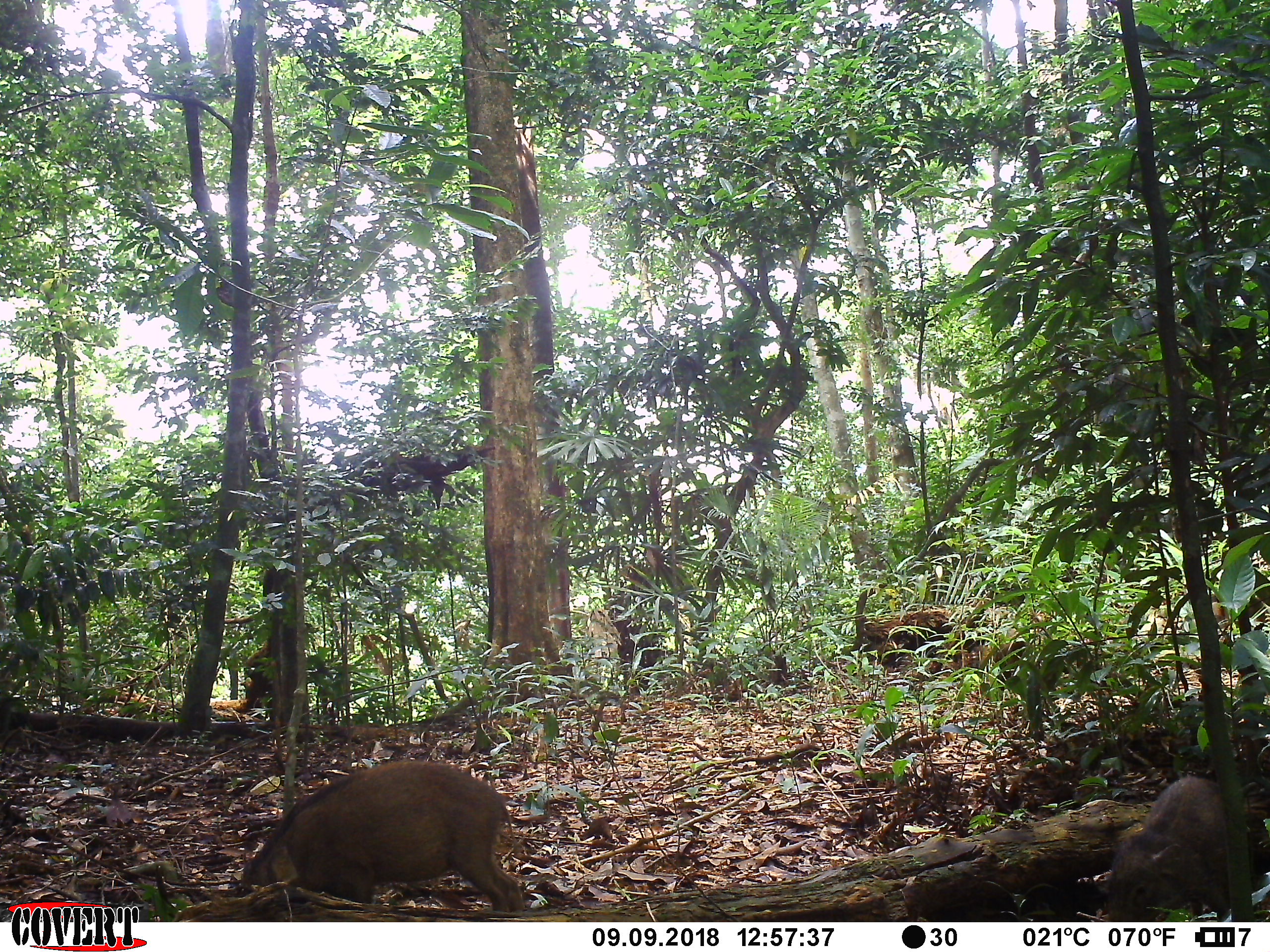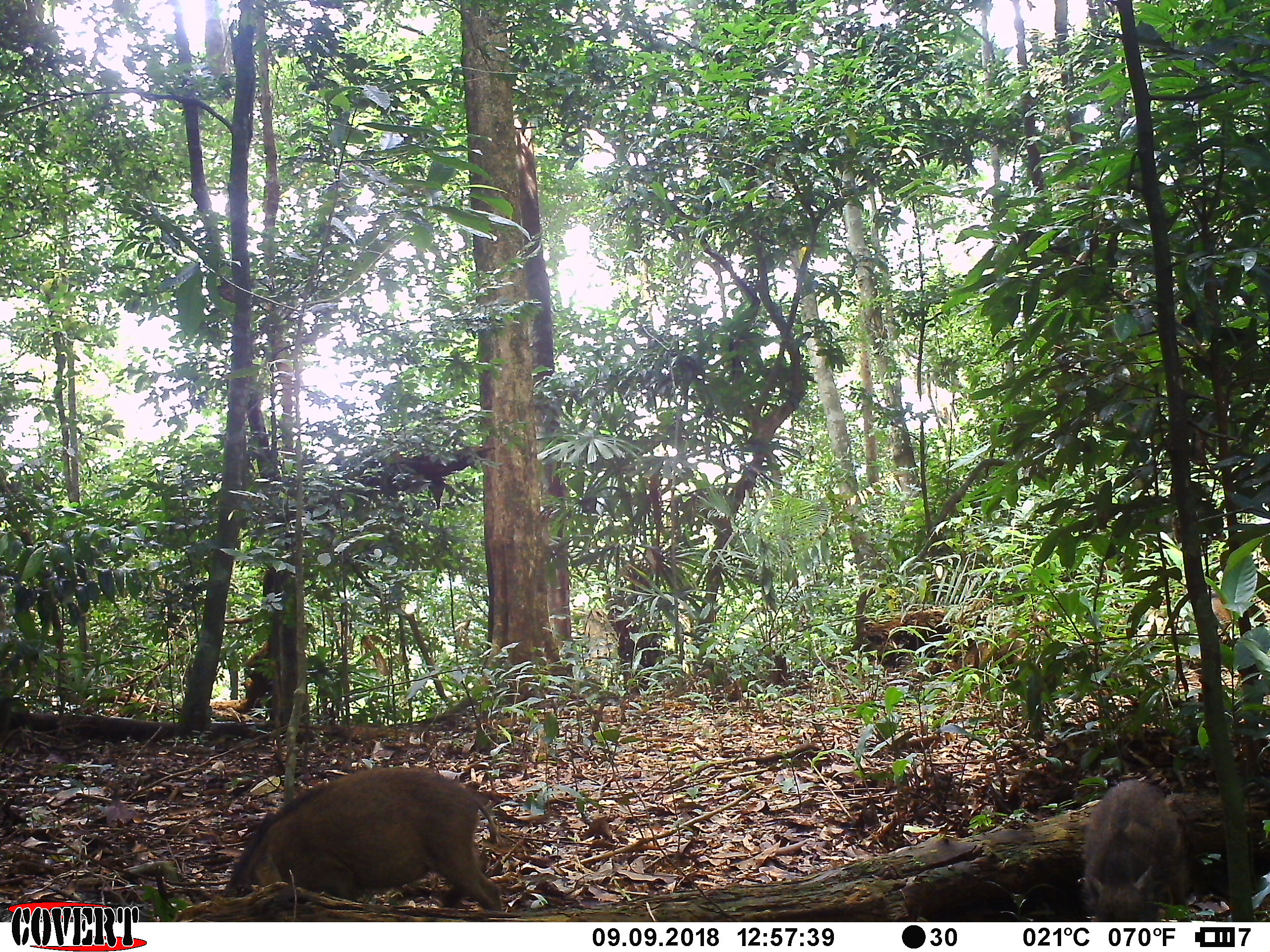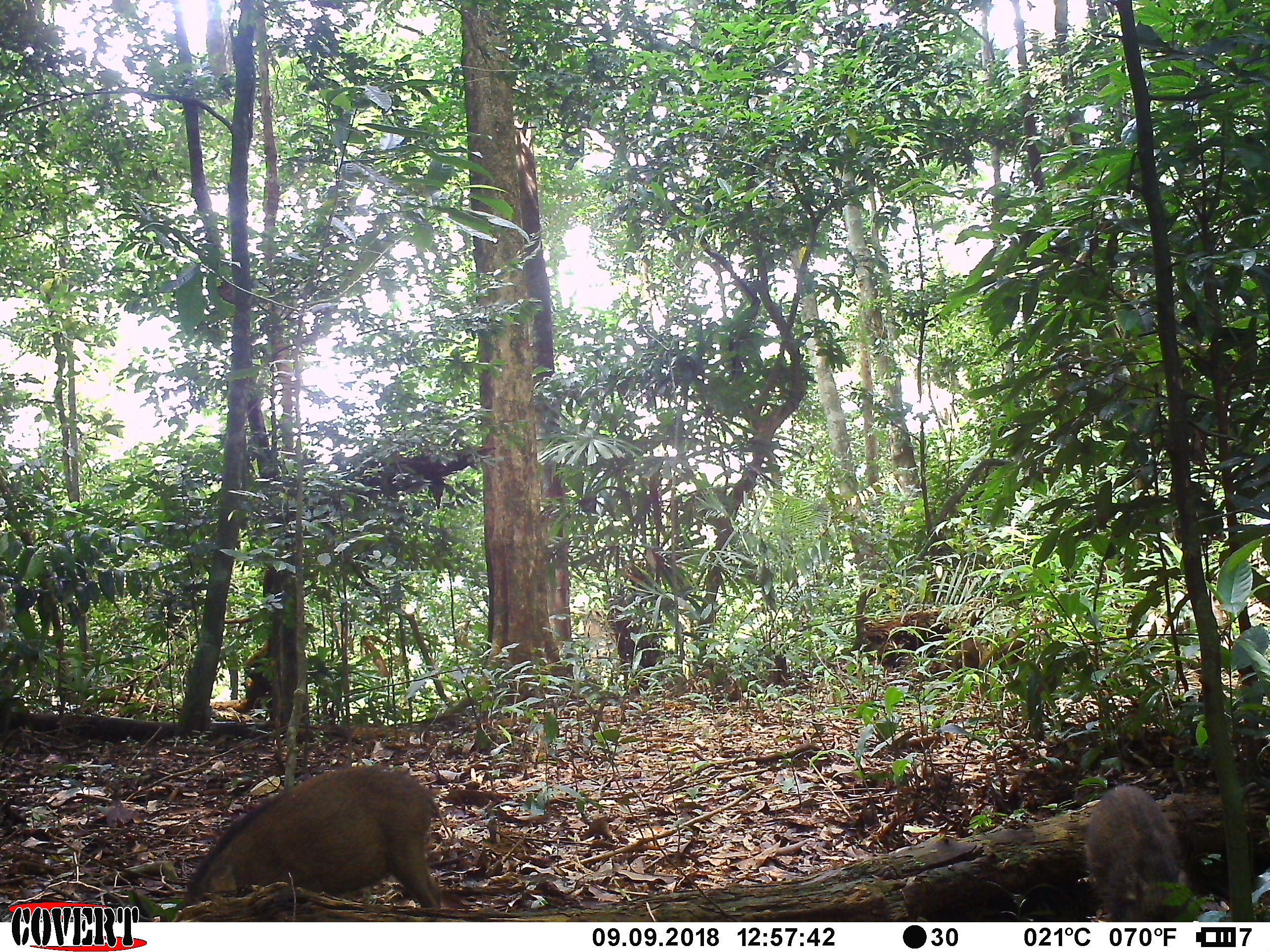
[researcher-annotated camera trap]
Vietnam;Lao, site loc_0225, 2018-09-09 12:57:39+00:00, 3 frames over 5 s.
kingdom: Animalia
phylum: Chordata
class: Mammalia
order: Artiodactyla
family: Suidae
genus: Sus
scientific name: Sus scrofa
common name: eurasian wild pig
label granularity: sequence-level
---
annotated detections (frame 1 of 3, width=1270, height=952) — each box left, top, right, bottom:
eurasian wild pig: 241, 757, 527, 913; 1105, 772, 1258, 921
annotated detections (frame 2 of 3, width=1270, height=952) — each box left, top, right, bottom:
eurasian wild pig: 227, 762, 504, 912; 1082, 776, 1189, 920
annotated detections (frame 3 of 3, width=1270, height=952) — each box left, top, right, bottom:
eurasian wild pig: 180, 760, 453, 915; 1088, 782, 1195, 922